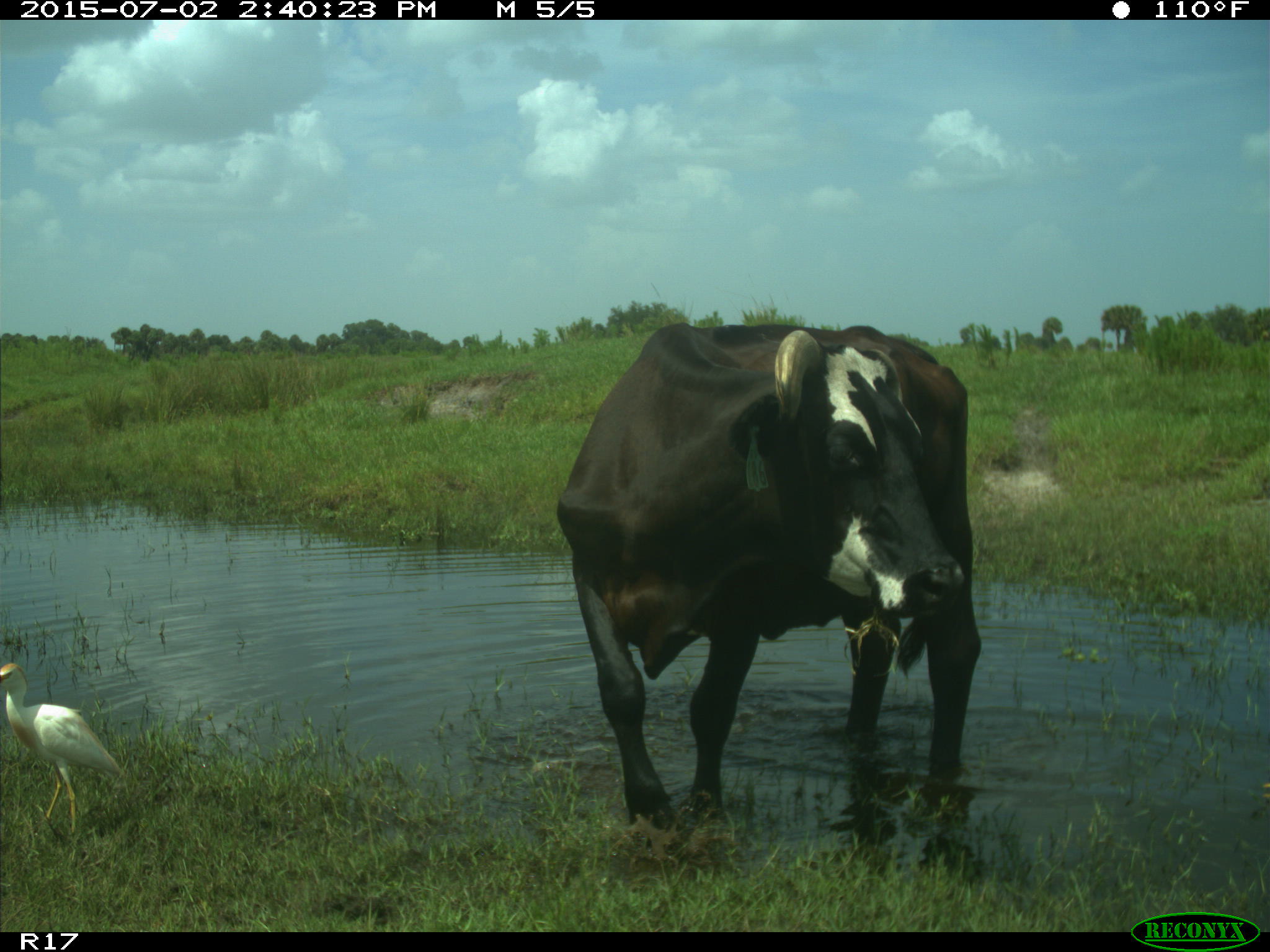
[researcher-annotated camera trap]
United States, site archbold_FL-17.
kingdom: Animalia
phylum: Chordata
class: Mammalia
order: Artiodactyla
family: Bovidae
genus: Bos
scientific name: Bos taurus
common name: domestic cow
Bos taurus (domestic cow).